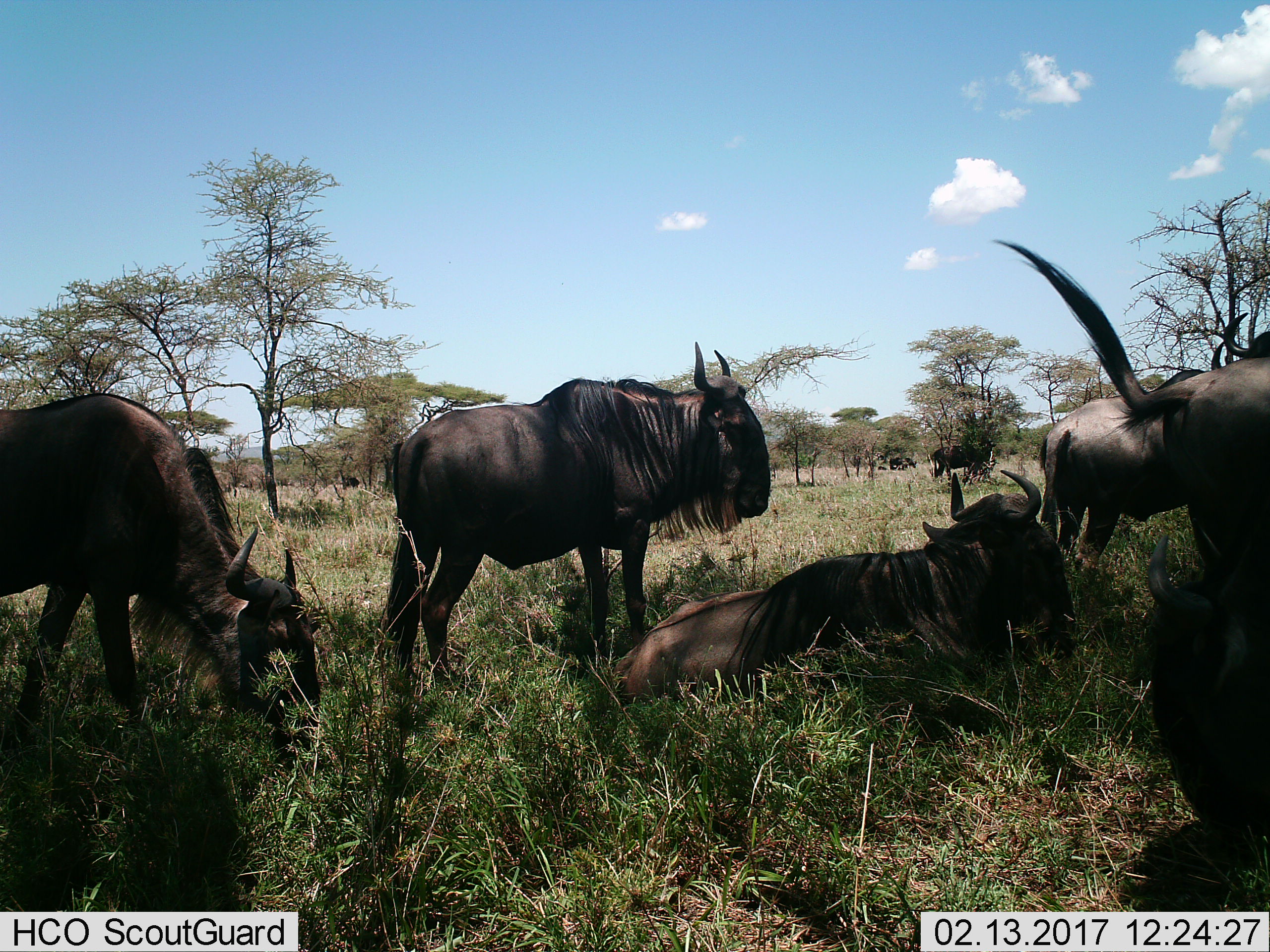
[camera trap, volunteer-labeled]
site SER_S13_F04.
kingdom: Animalia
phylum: Chordata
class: Mammalia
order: Artiodactyla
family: Bovidae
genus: Connochaetes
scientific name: Connochaetes taurinus taurinus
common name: blue wildebeest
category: wildebeestblue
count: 6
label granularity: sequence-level